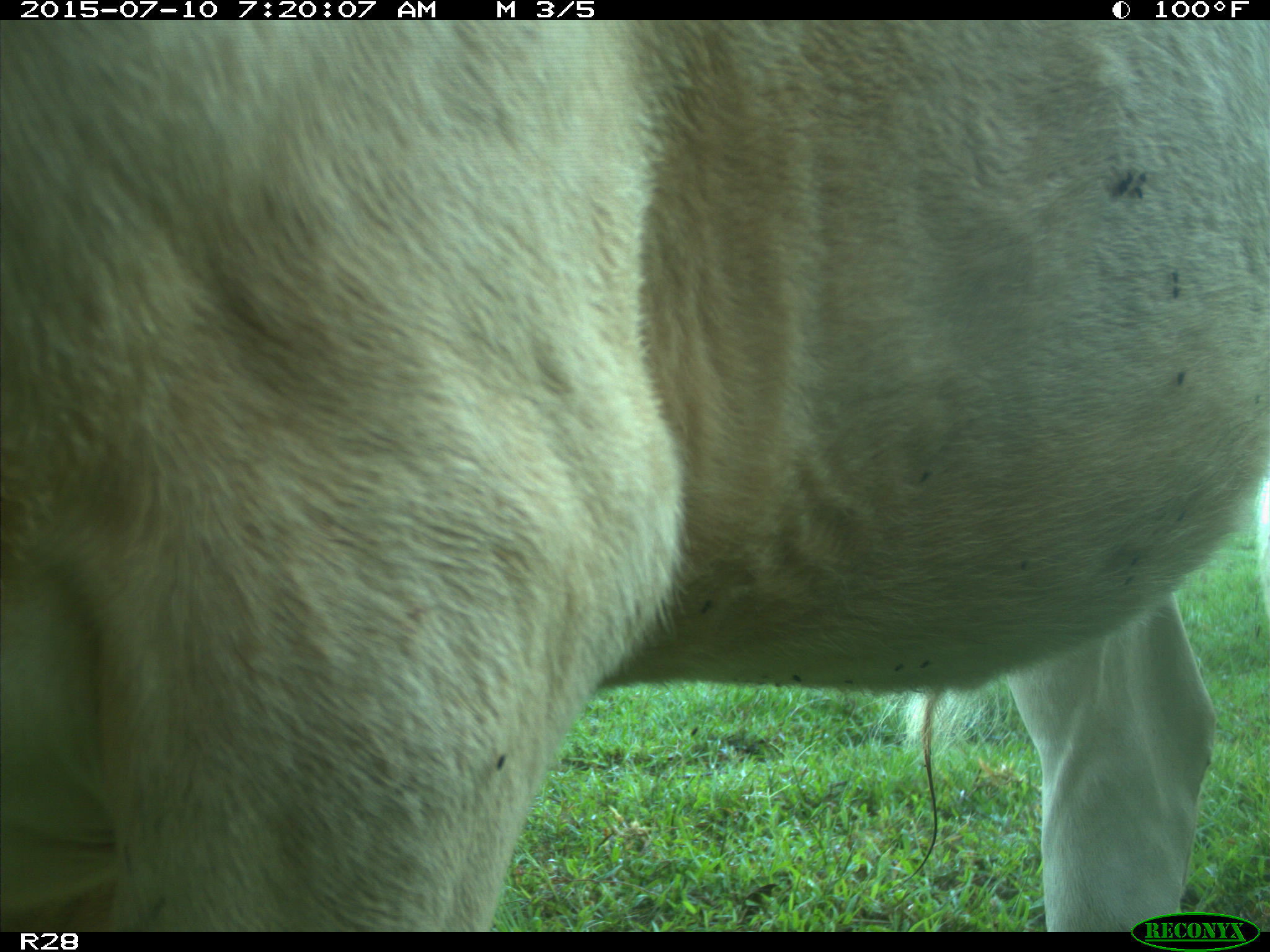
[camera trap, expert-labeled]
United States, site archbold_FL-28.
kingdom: Animalia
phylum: Chordata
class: Mammalia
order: Artiodactyla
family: Bovidae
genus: Bos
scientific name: Bos taurus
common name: domestic cow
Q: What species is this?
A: Bos taurus (domestic cow).